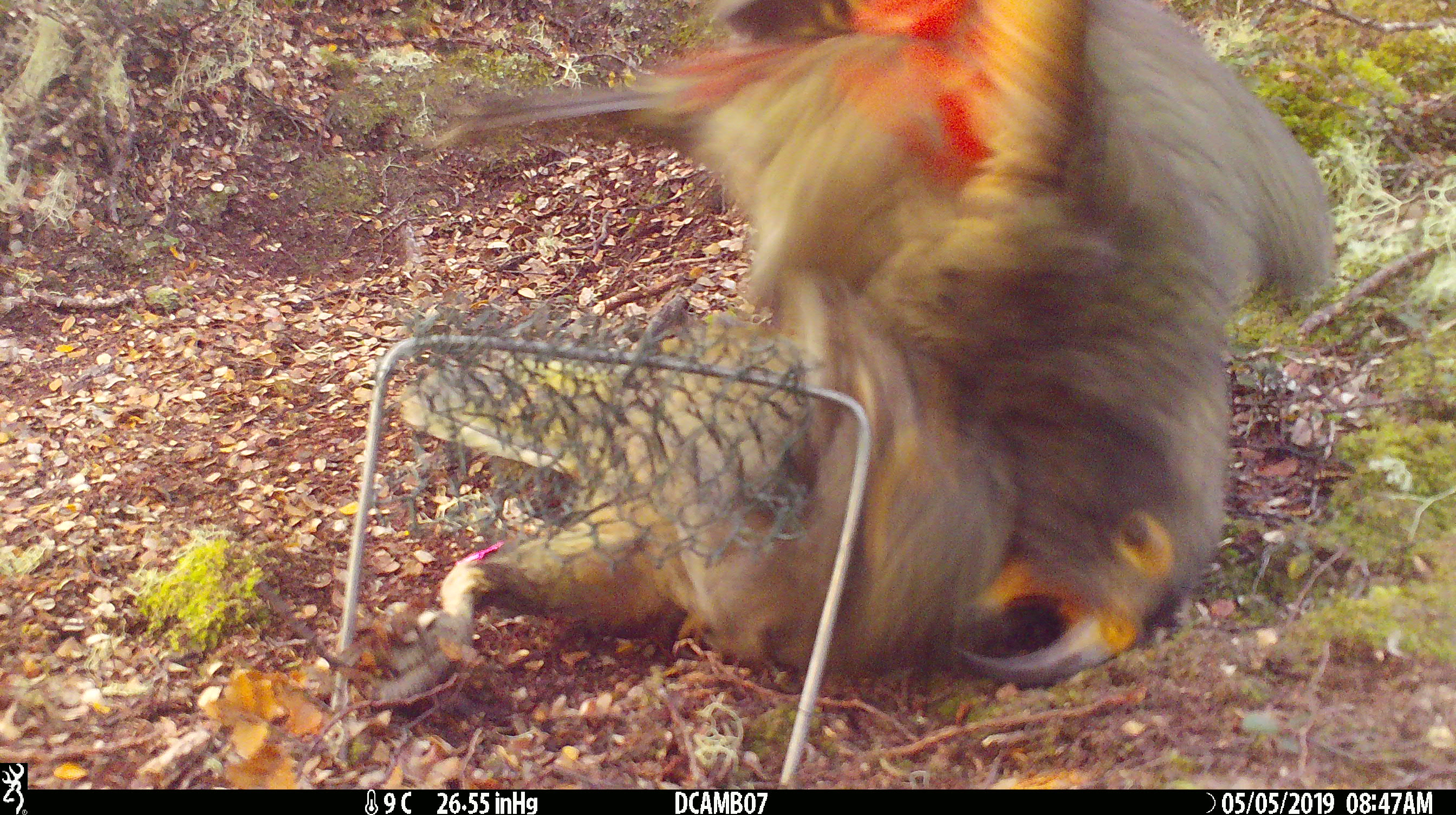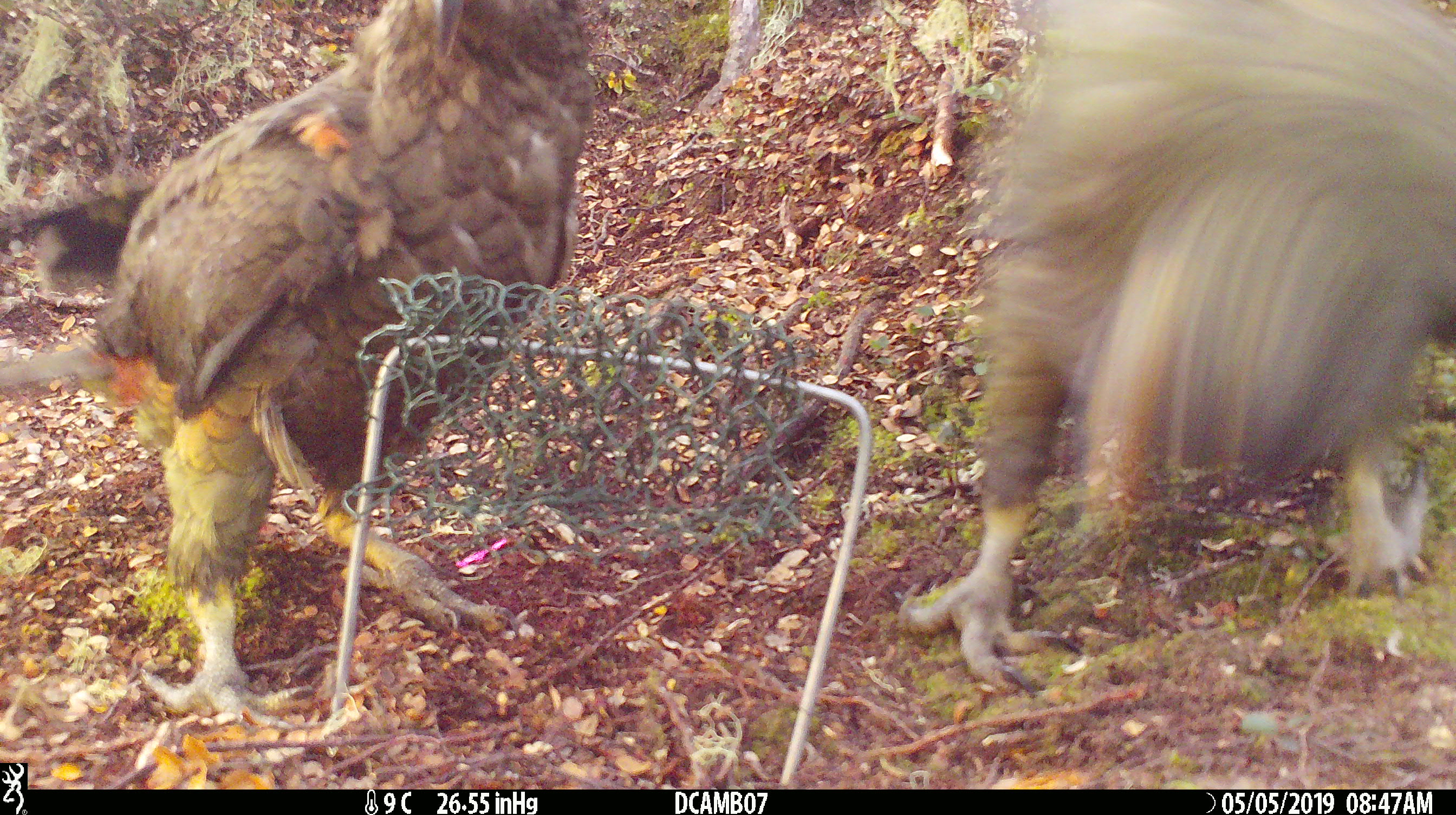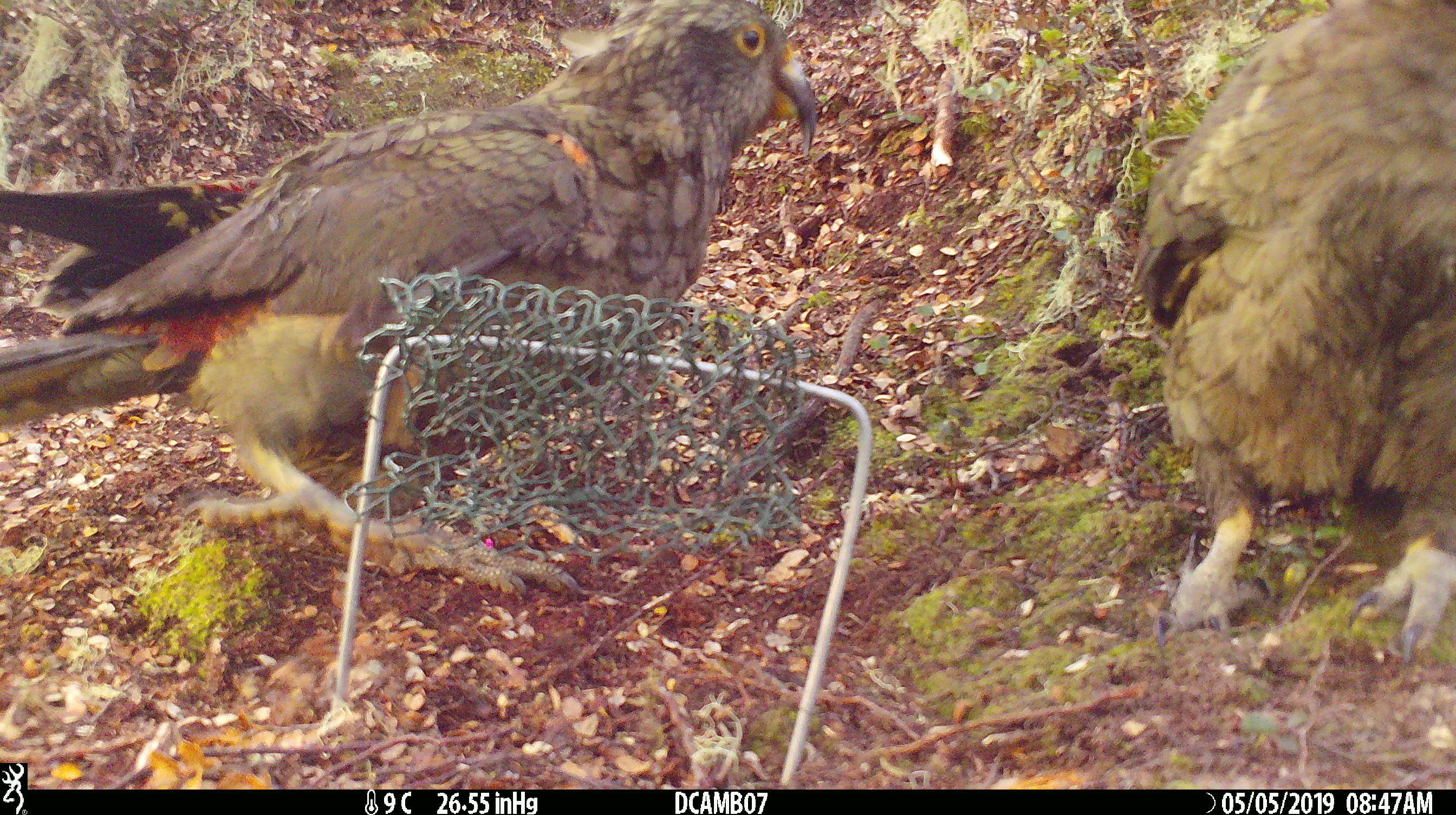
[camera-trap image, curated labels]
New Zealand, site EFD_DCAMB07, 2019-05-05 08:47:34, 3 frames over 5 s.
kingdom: Animalia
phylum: Chordata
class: Aves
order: Psittaciformes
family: Strigopidae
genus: Nestor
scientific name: Nestor notabilis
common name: kea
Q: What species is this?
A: Kea (Nestor notabilis).